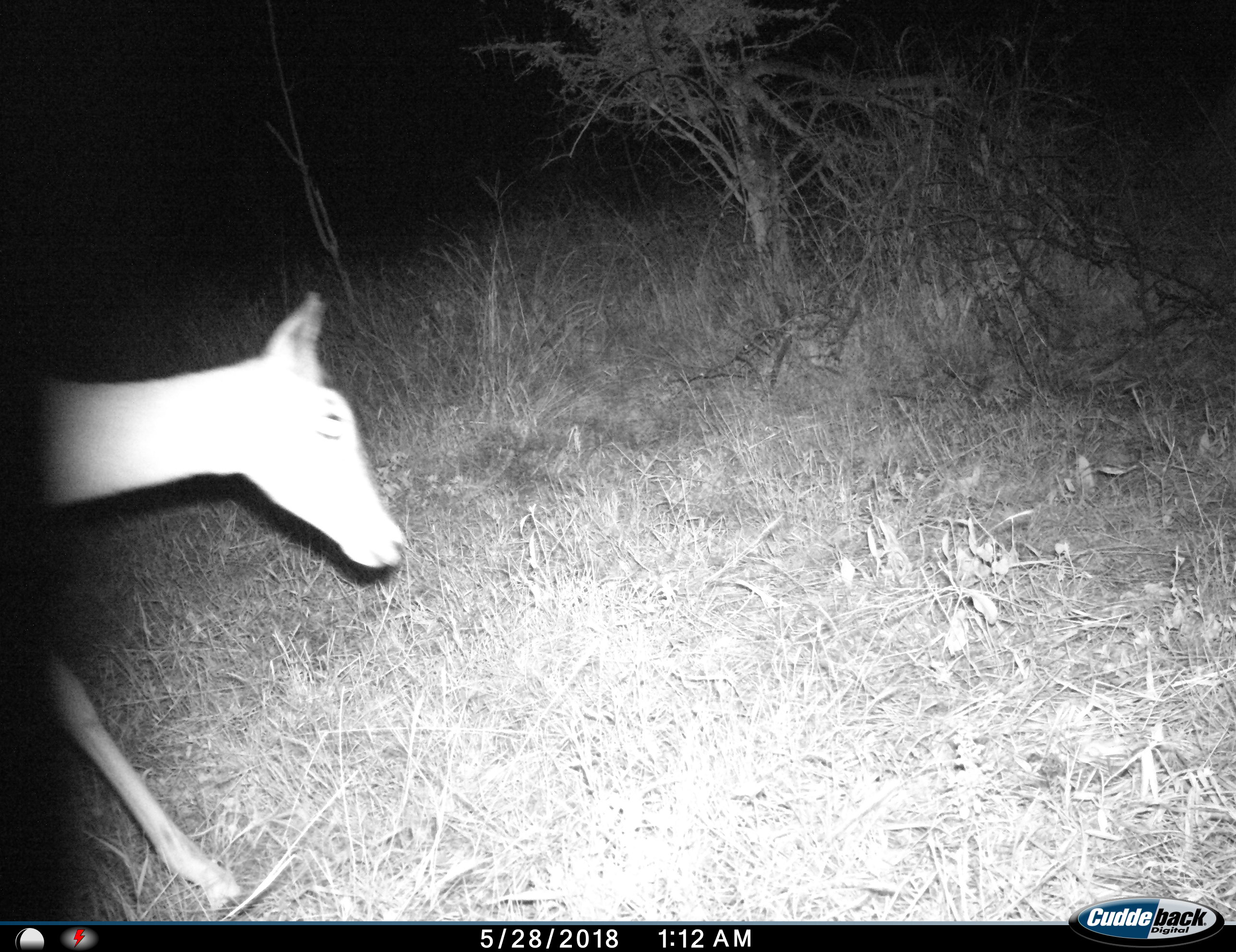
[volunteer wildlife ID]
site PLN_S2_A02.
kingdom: Animalia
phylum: Chordata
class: Mammalia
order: Artiodactyla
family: Bovidae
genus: Aepyceros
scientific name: Aepyceros melampus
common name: impala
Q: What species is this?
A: Impala (Aepyceros melampus).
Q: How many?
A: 1.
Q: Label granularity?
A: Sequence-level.